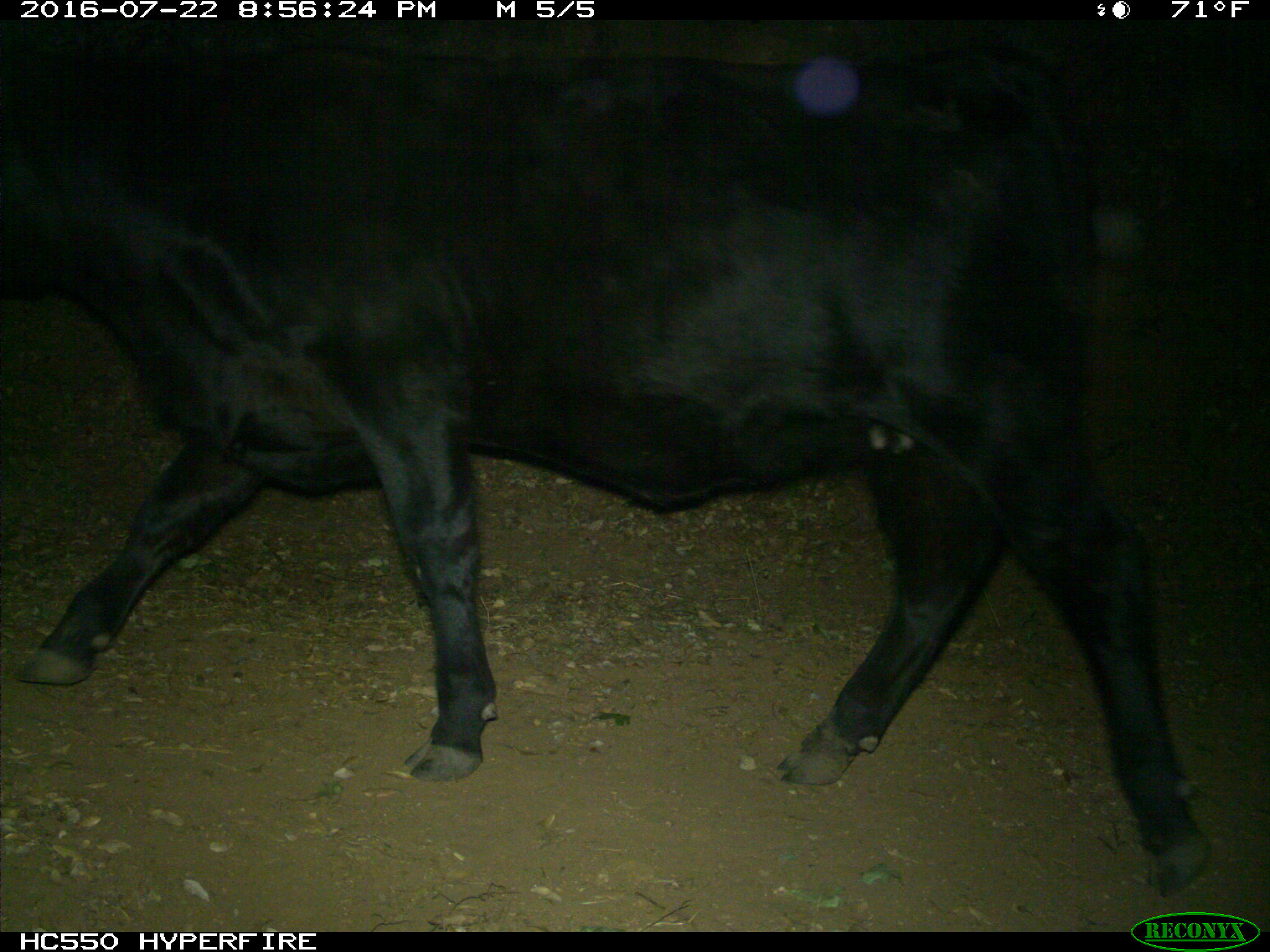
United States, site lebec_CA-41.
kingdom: Animalia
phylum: Chordata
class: Mammalia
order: Artiodactyla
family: Bovidae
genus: Bos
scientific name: Bos taurus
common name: domestic cow